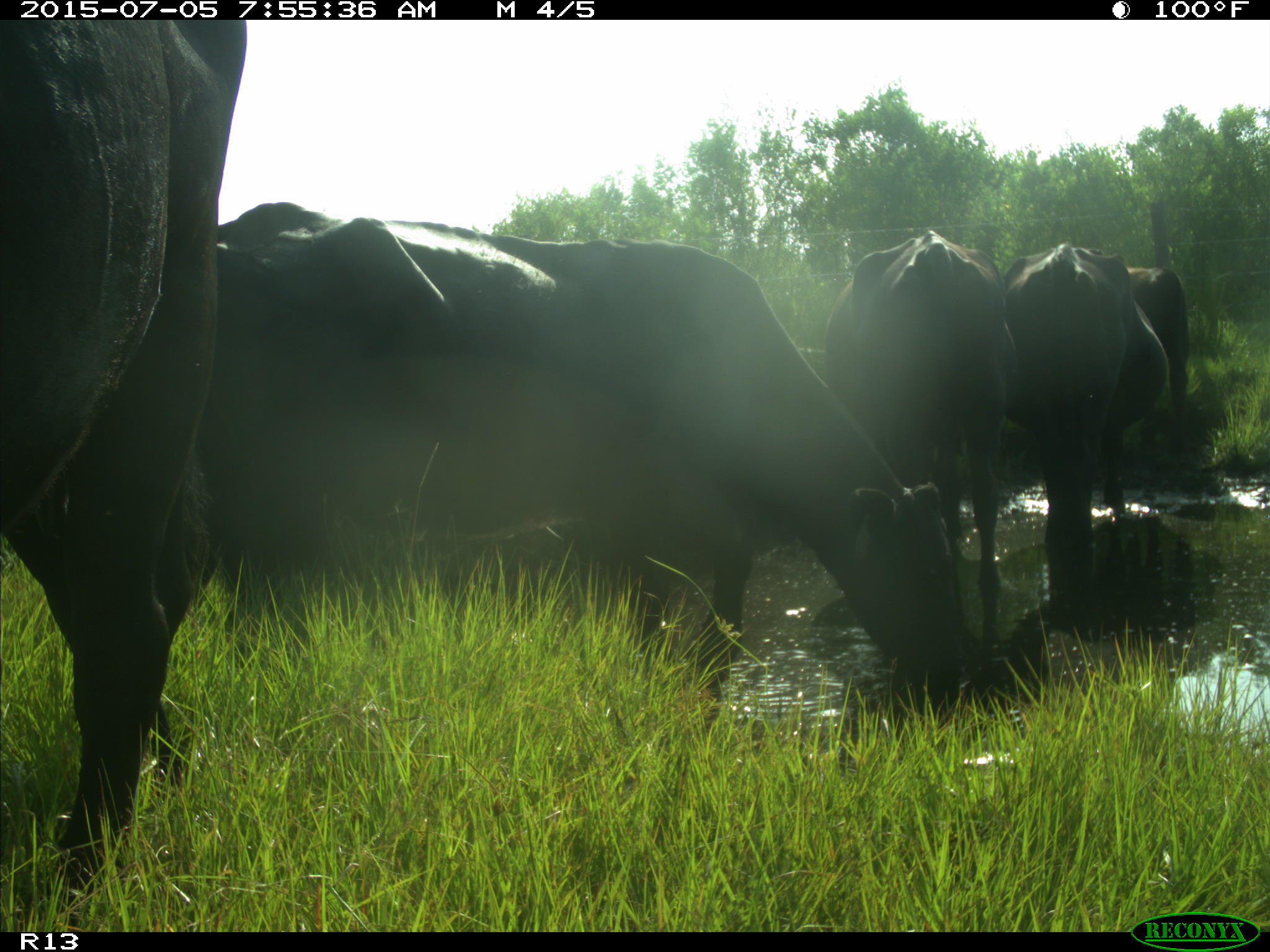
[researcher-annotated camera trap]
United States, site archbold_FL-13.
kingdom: Animalia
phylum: Chordata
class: Mammalia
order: Artiodactyla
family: Bovidae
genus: Bos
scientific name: Bos taurus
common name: domestic cow